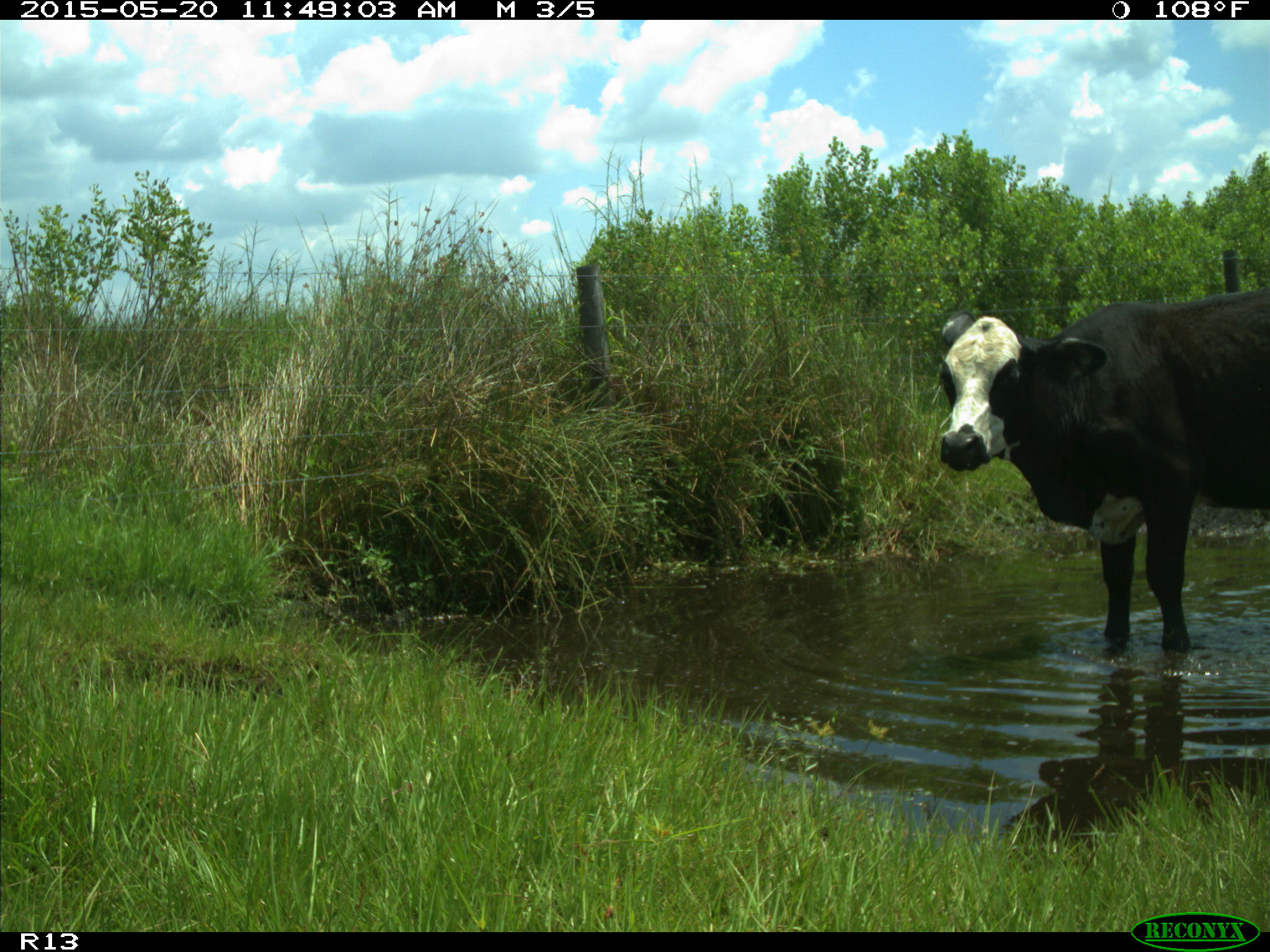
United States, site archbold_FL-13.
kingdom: Animalia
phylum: Chordata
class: Mammalia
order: Artiodactyla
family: Bovidae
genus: Bos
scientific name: Bos taurus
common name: domestic cow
Bos taurus (domestic cow).